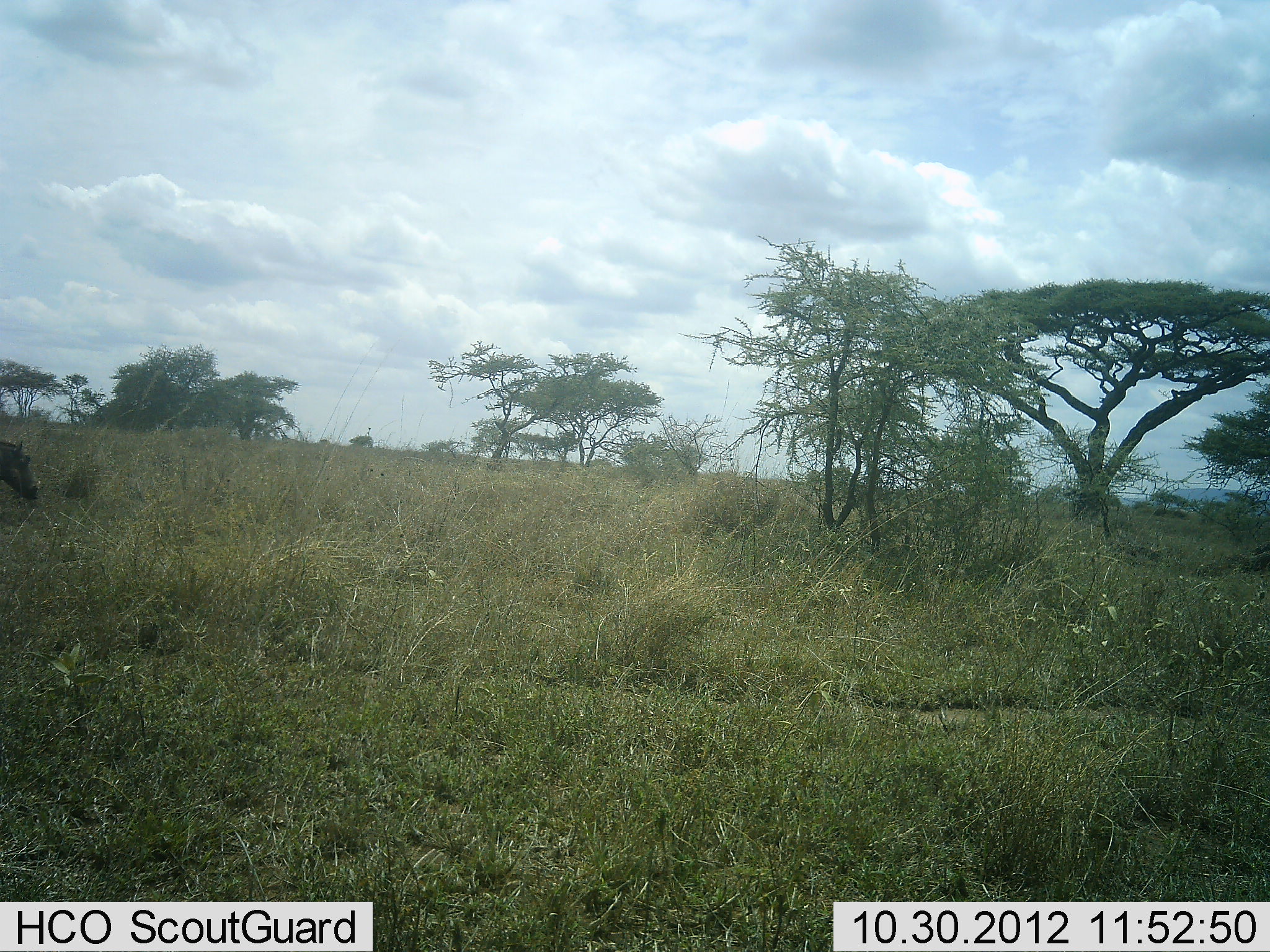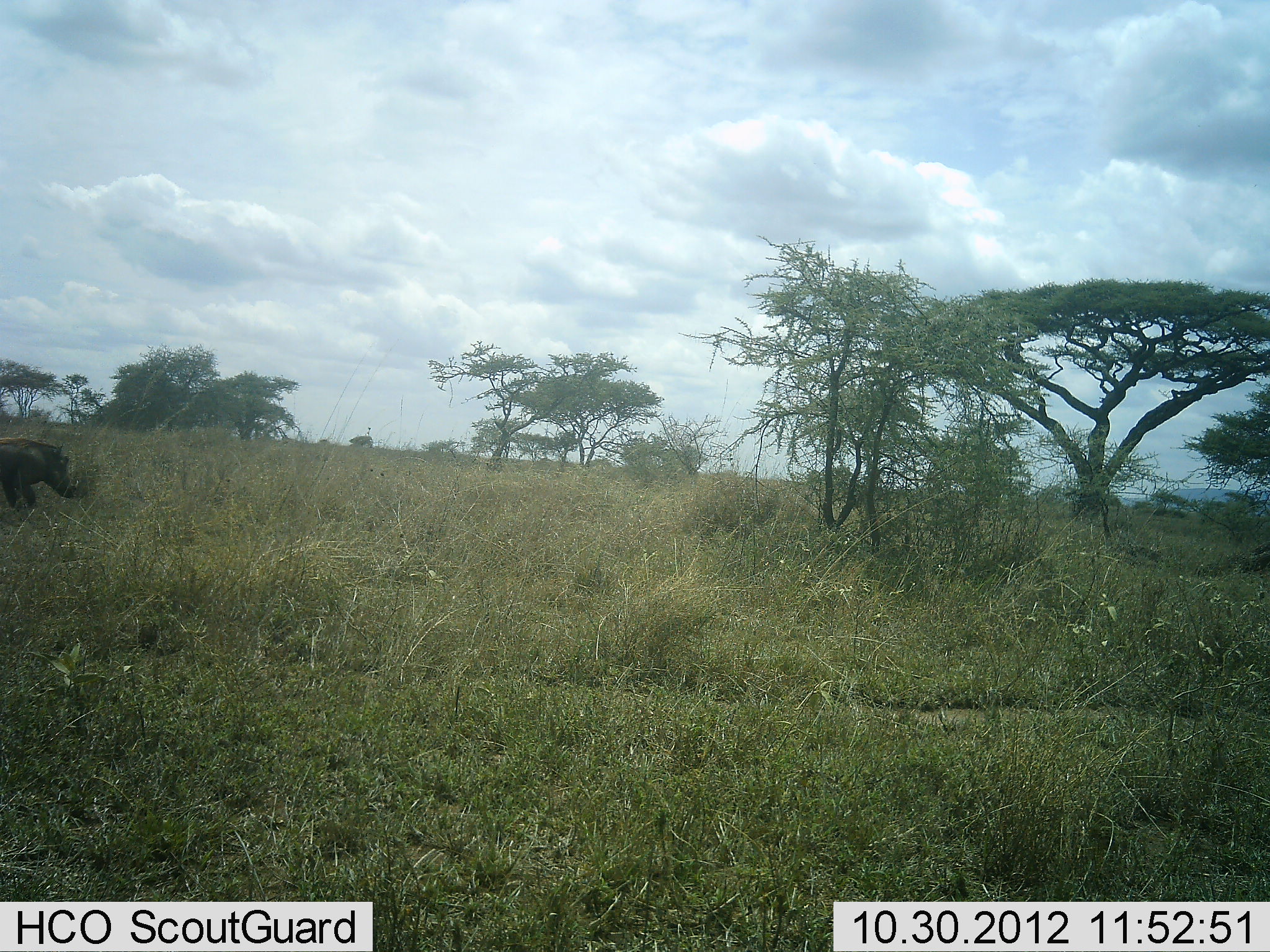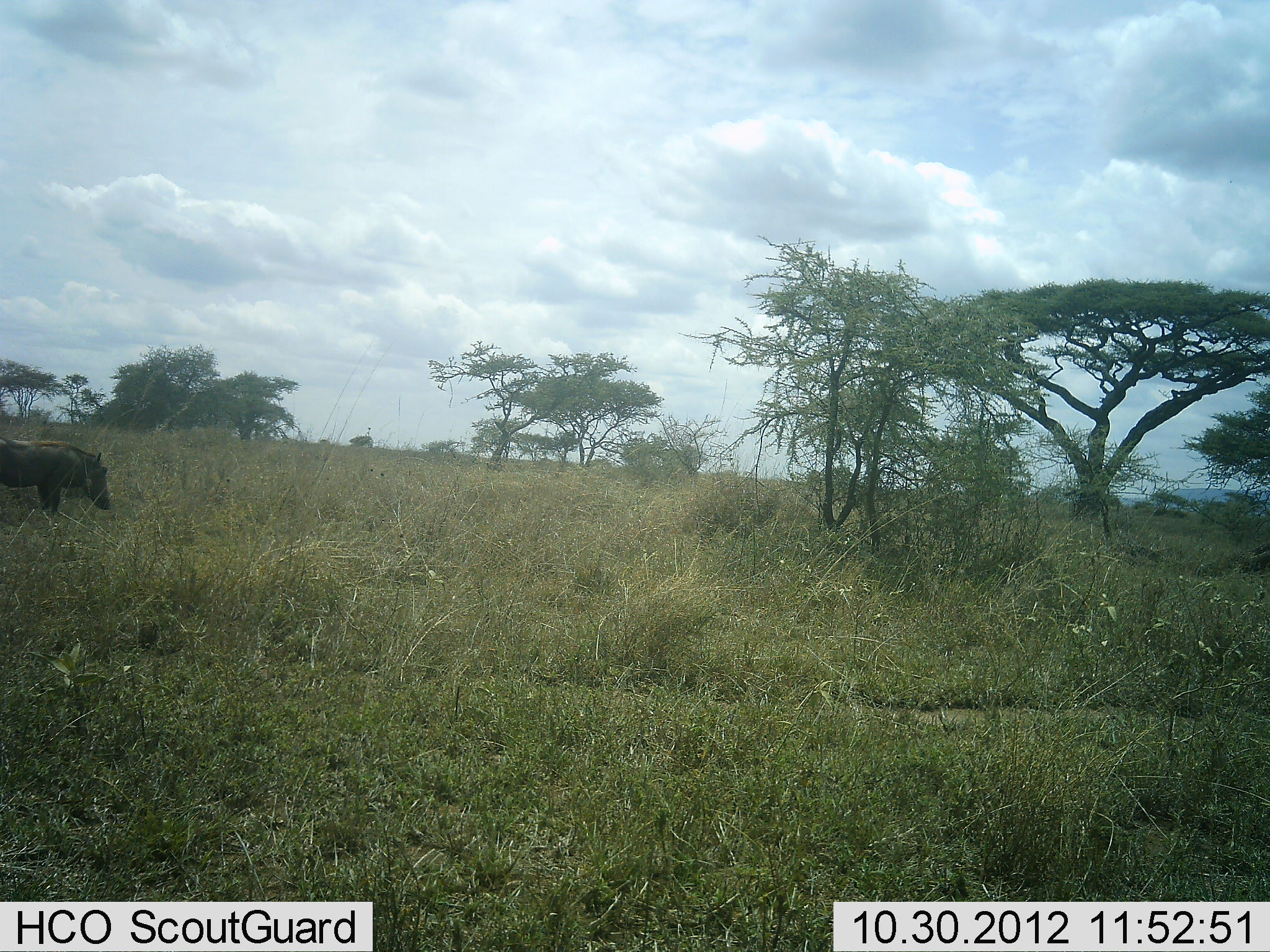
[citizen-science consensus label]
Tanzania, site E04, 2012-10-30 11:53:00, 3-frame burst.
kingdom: Animalia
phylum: Chordata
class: Mammalia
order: Artiodactyla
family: Suidae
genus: Phacochoerus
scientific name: Phacochoerus africanus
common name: warthog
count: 1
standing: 0%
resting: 0%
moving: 100%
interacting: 0%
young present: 0%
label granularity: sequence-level